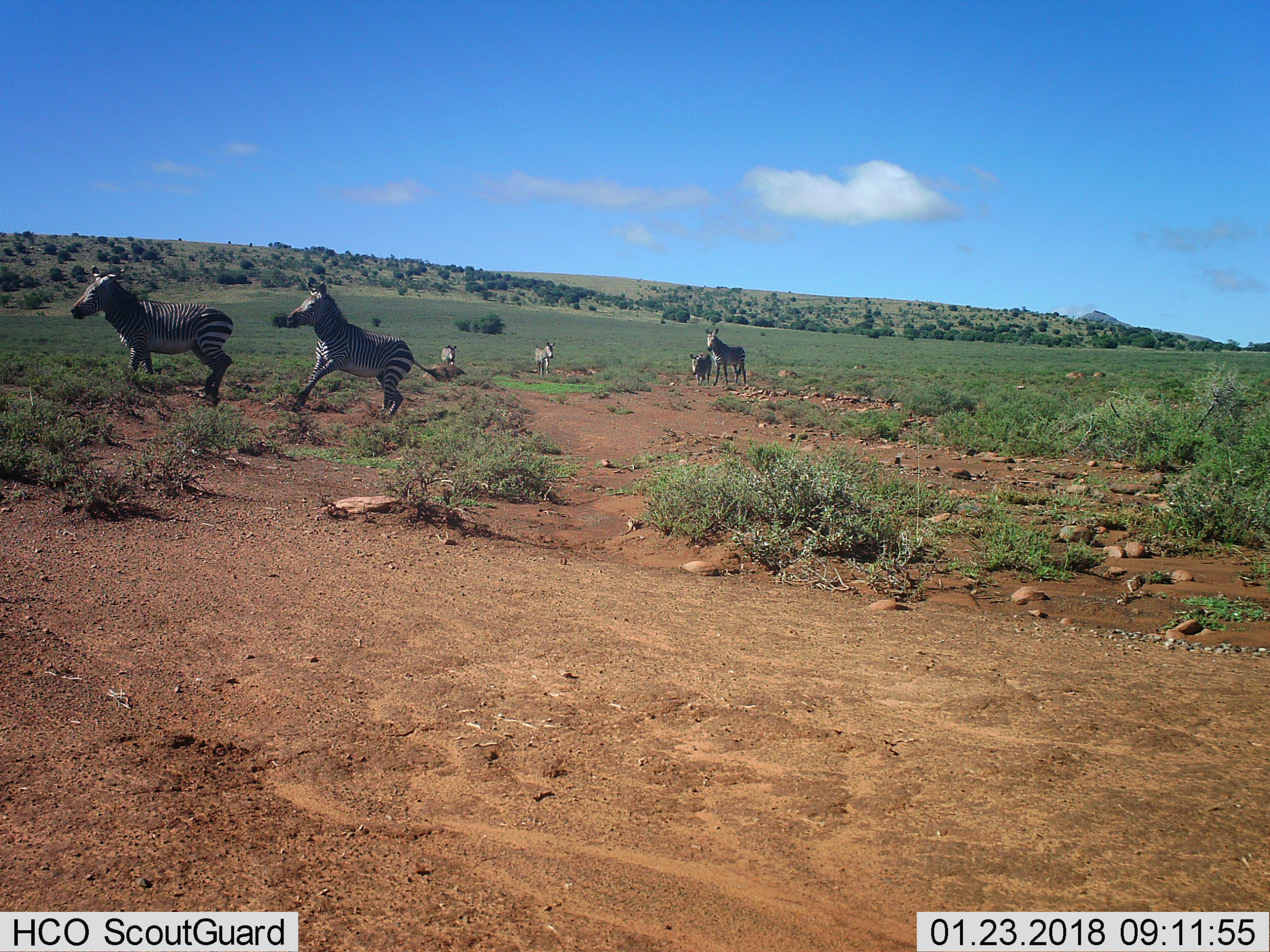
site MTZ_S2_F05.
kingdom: Animalia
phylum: Chordata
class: Mammalia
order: Perissodactyla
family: Equidae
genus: Equus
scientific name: Equus zebra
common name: mountain zebra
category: zebramountain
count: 6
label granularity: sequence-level